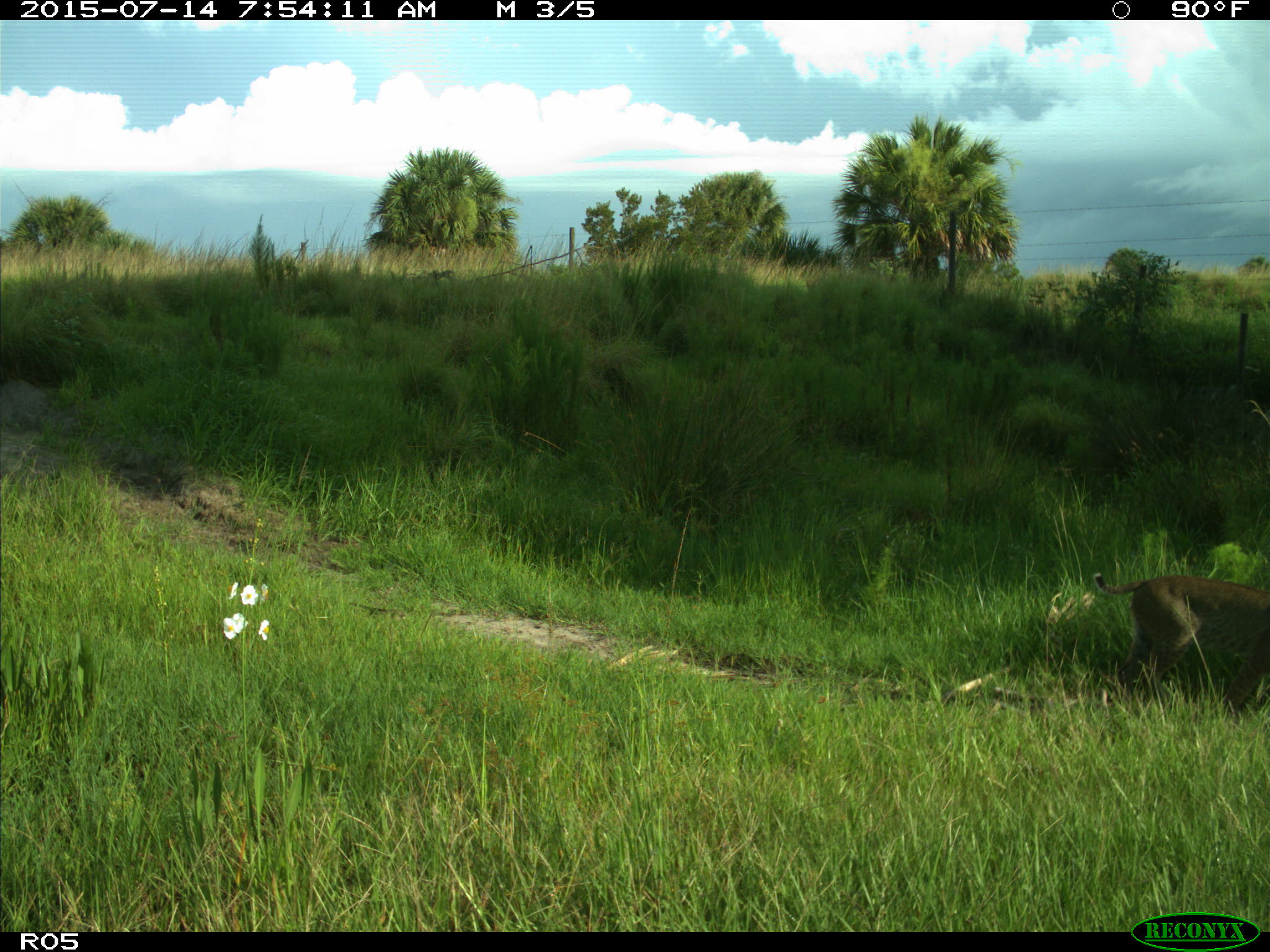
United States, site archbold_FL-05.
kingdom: Animalia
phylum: Chordata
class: Mammalia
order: Carnivora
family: Felidae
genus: Lynx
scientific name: Lynx rufus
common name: bobcat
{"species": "Lynx rufus (bobcat)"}